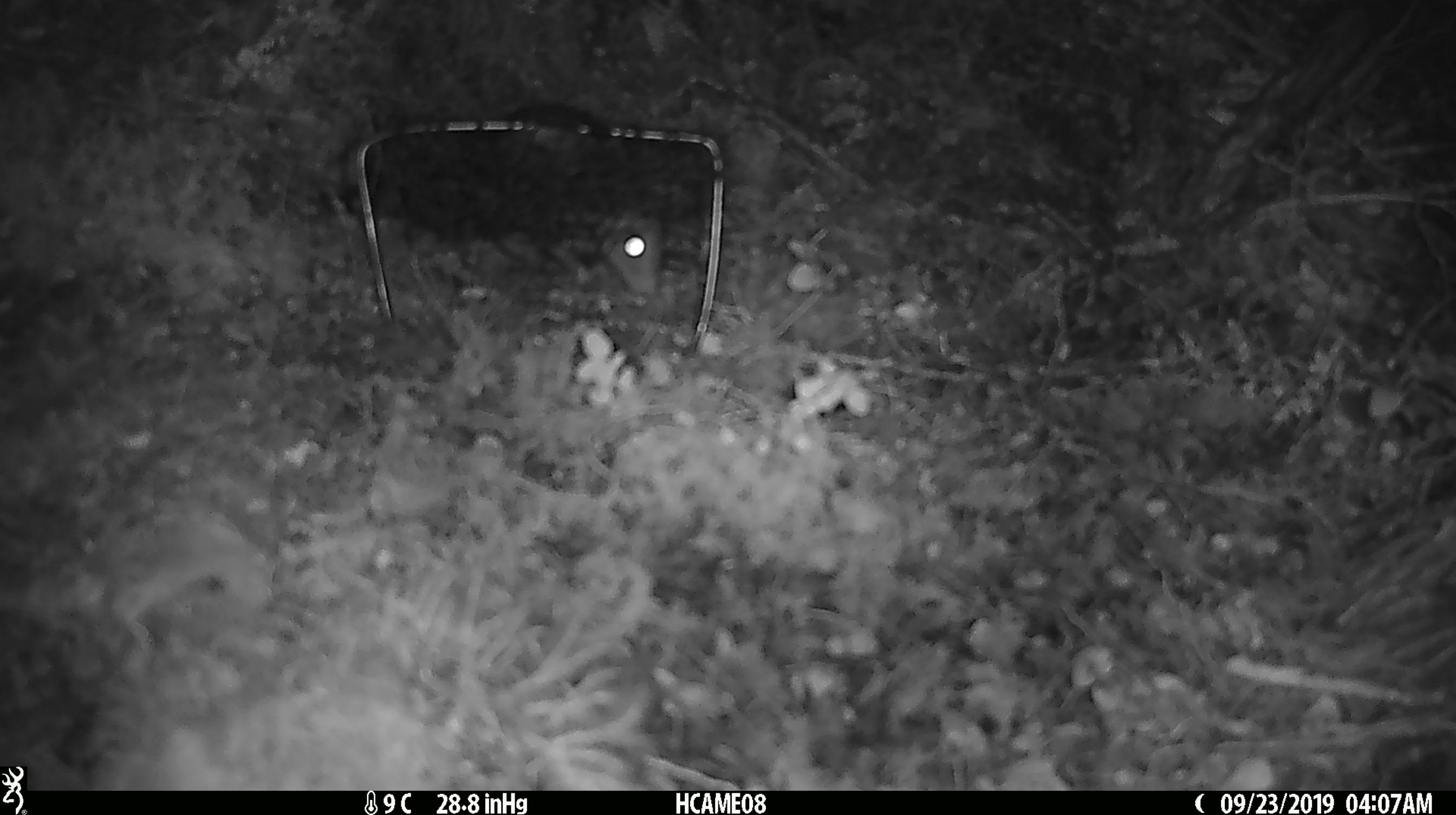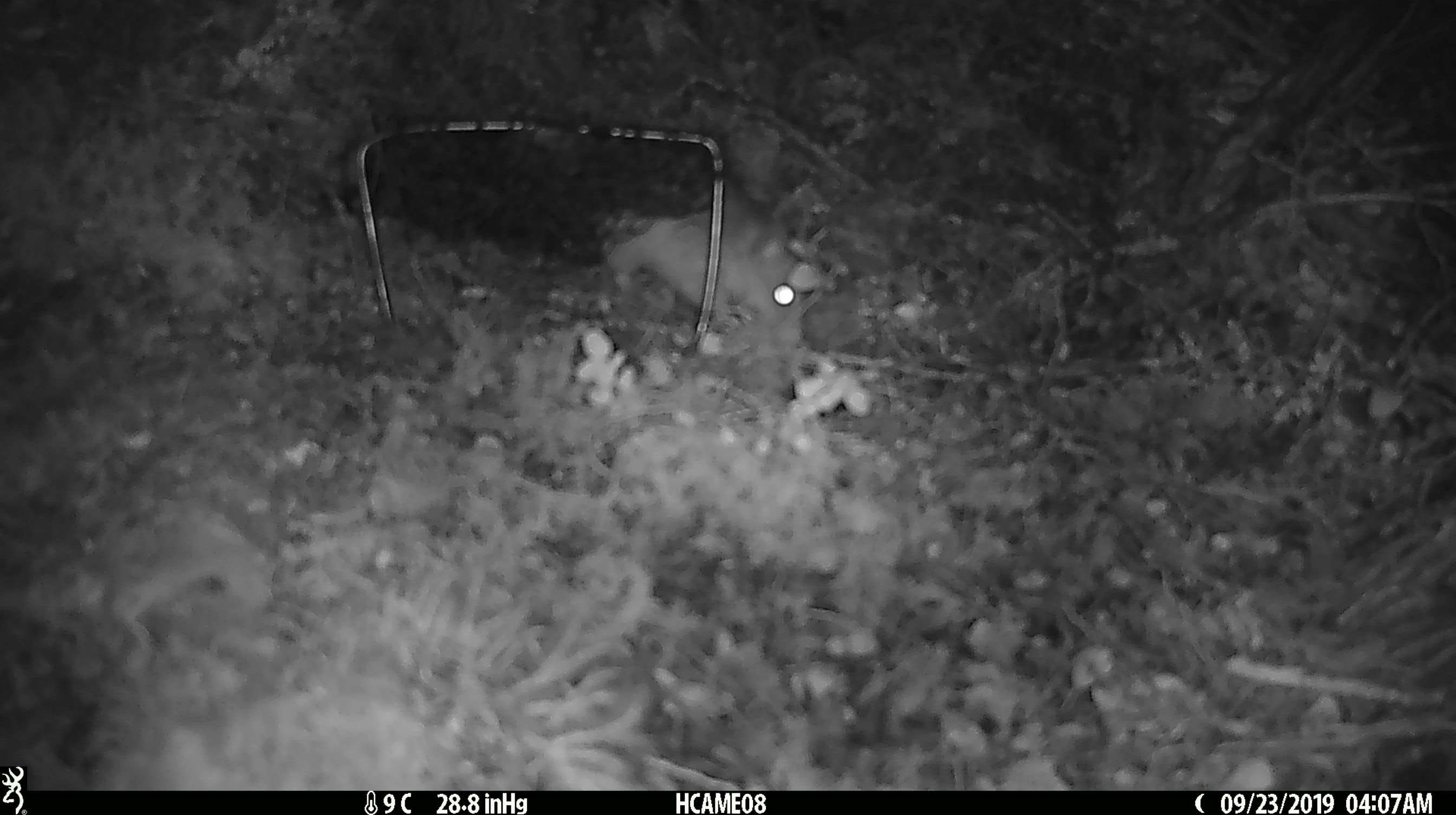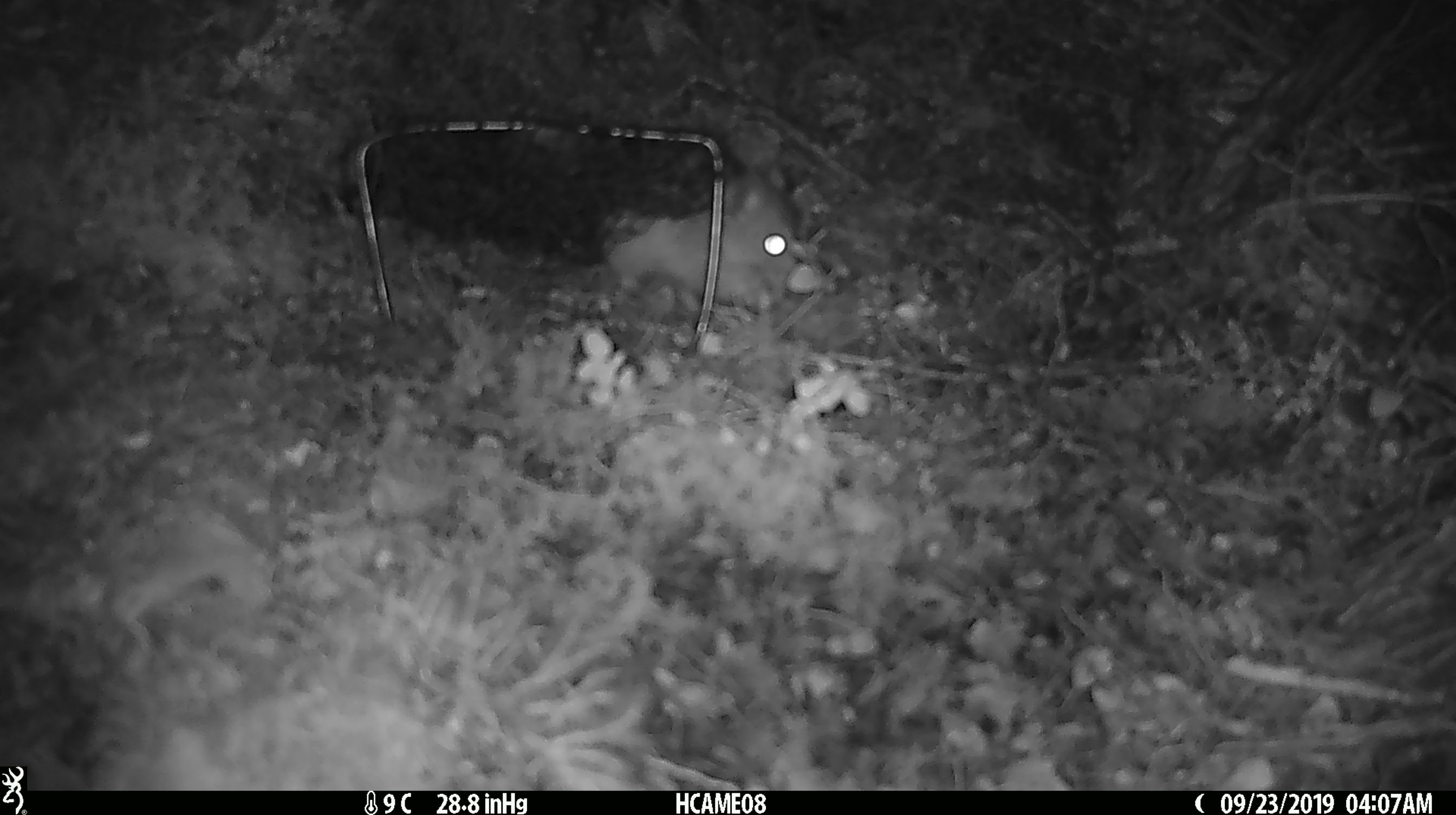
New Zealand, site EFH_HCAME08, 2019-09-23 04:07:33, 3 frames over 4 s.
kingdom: Animalia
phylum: Chordata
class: Mammalia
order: Rodentia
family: Muridae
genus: Rattus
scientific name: Rattus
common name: rat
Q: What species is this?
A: Rat (Rattus).